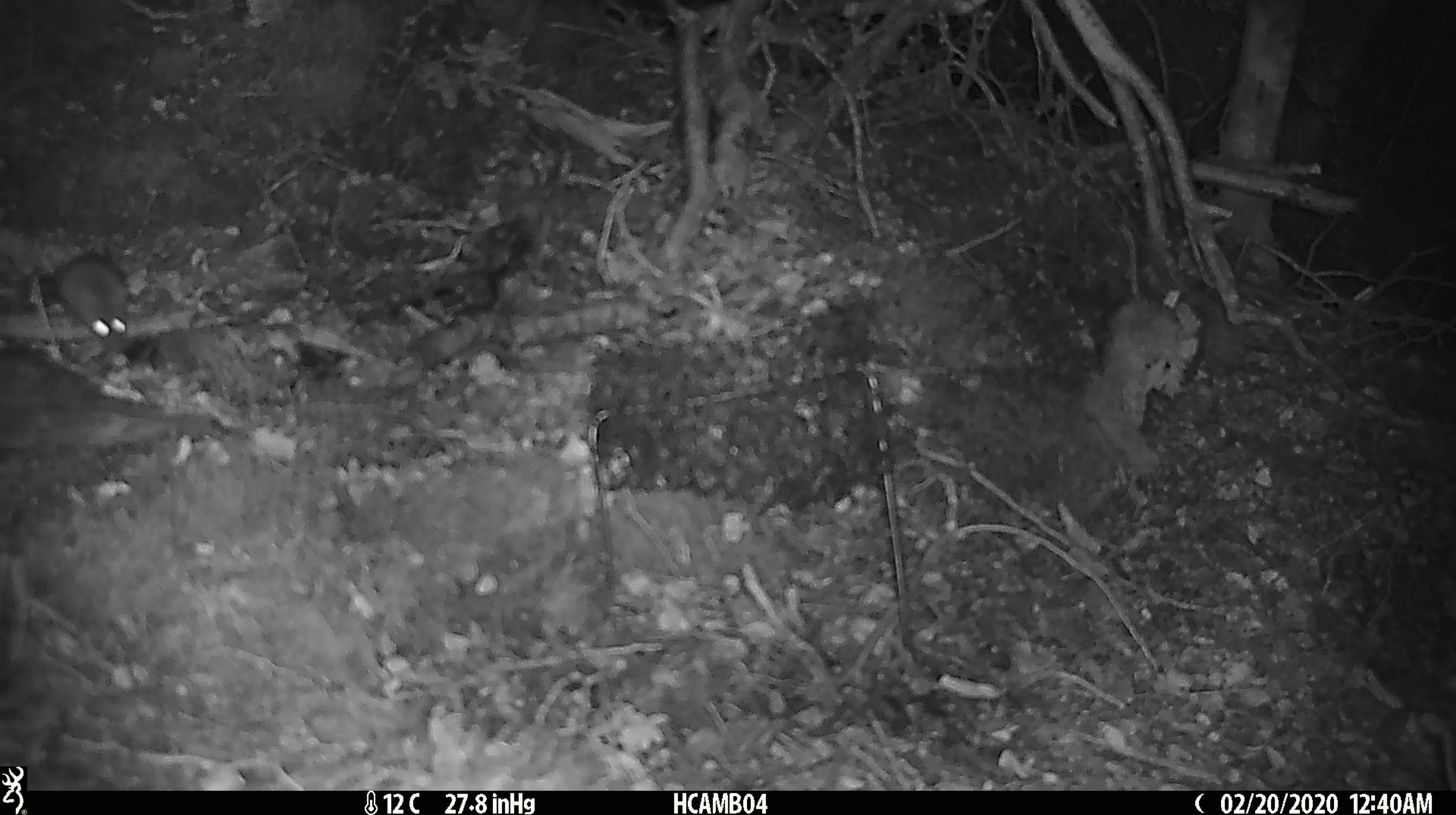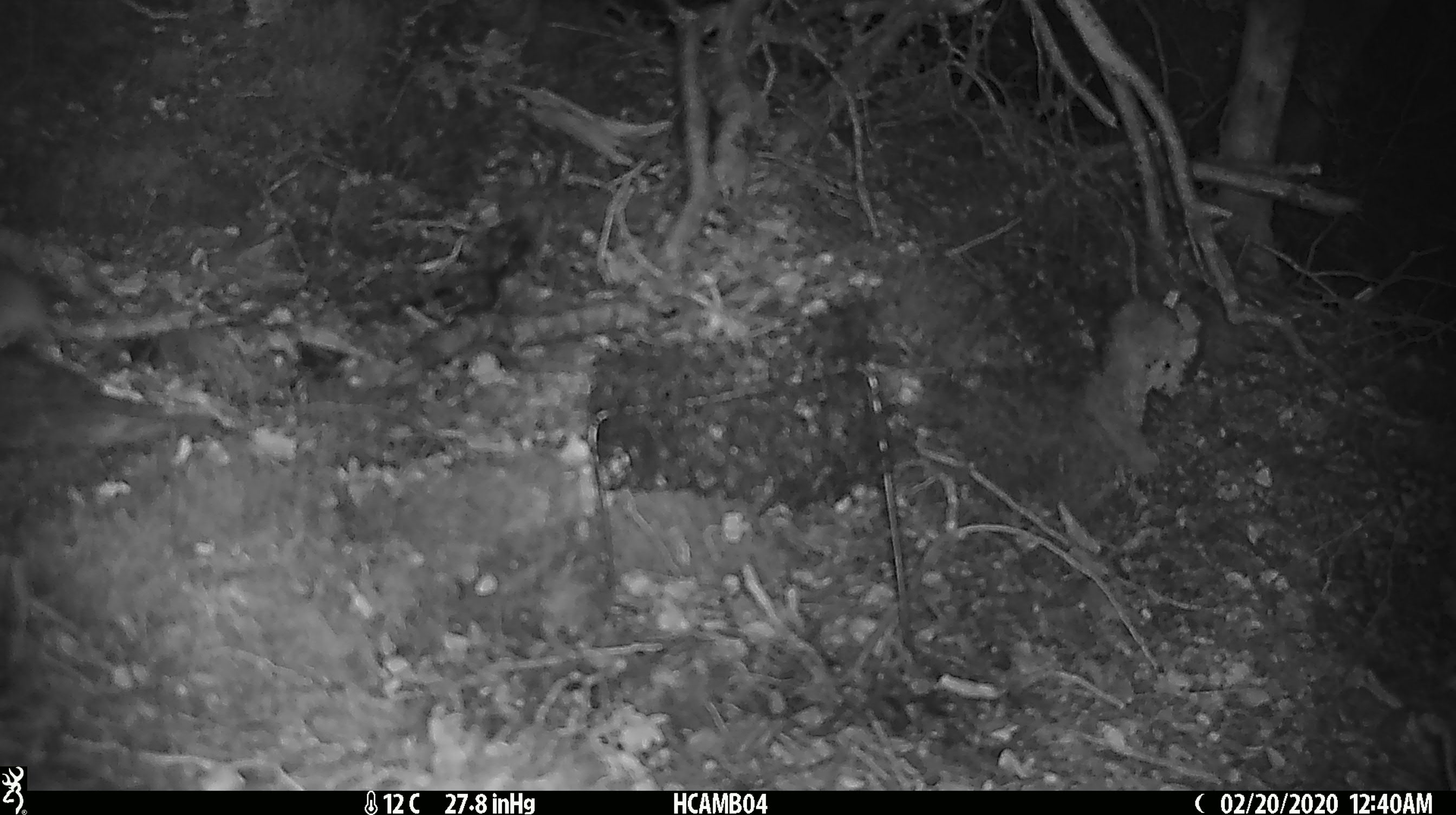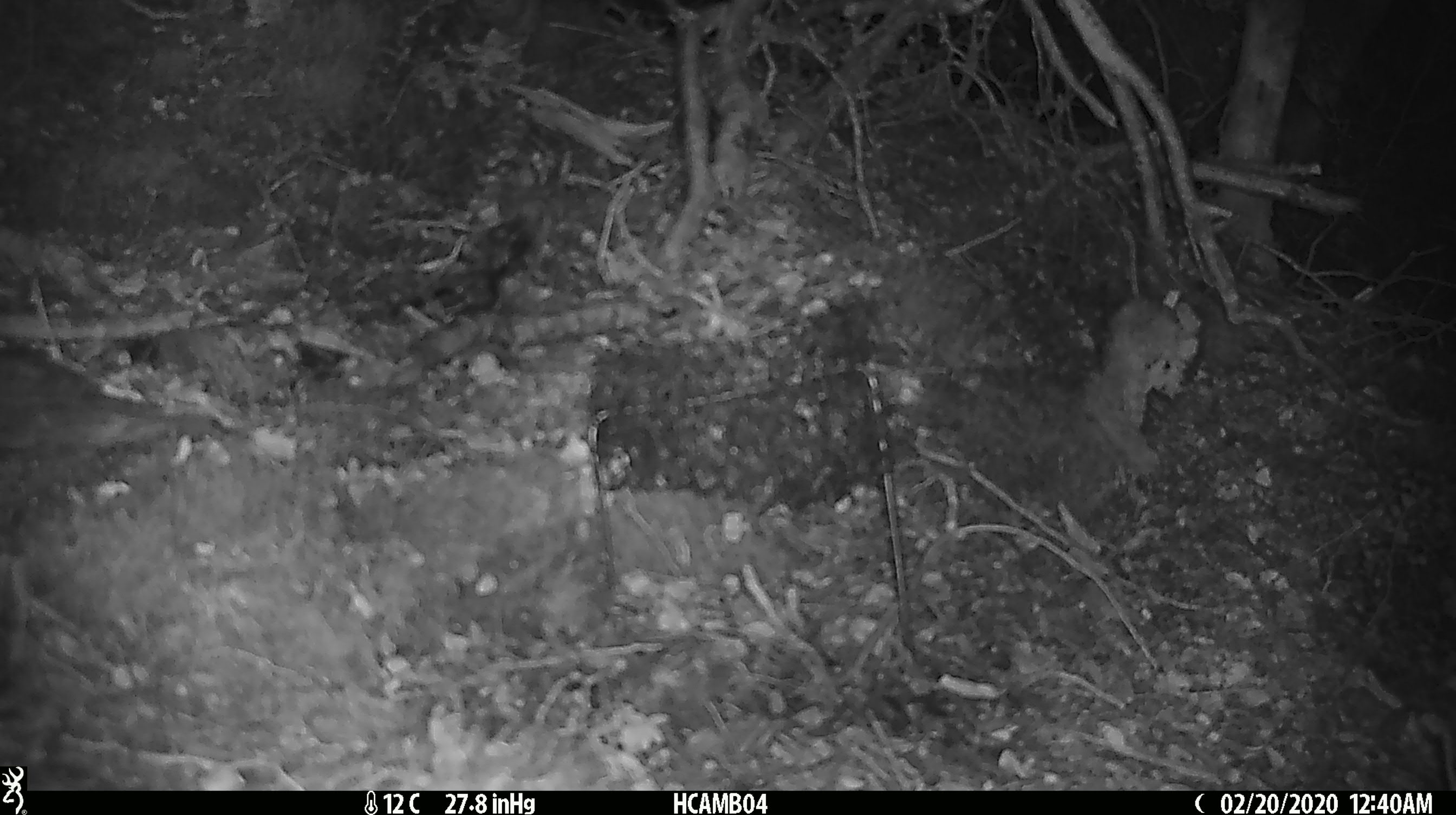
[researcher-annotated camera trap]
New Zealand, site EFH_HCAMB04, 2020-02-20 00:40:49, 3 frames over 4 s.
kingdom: Animalia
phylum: Chordata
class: Mammalia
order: Rodentia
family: Muridae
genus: Mus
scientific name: Mus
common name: mouse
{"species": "mouse (Mus)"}